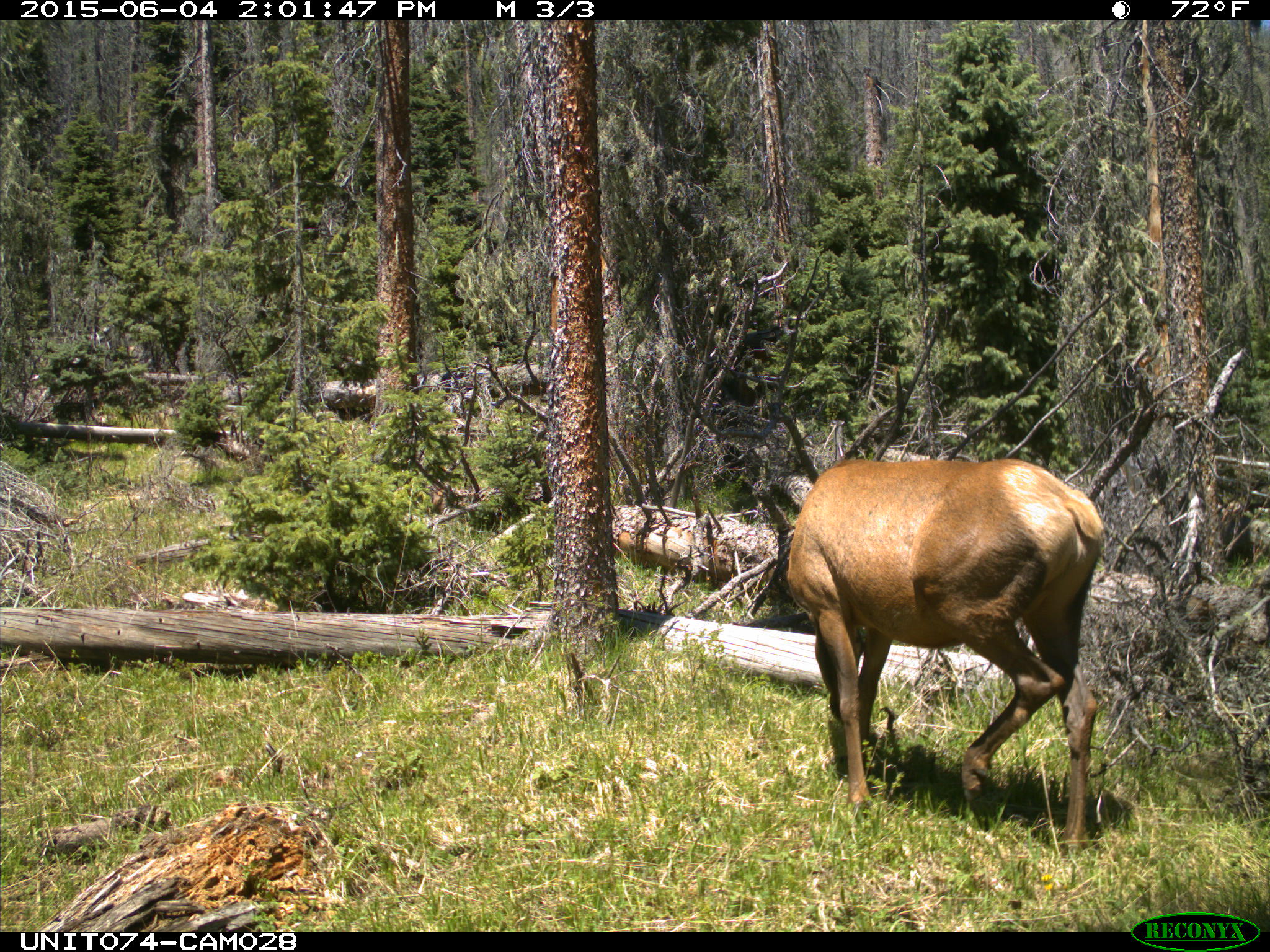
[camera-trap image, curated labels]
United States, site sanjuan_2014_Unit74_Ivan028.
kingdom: Animalia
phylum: Chordata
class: Mammalia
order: Artiodactyla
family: Cervidae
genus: Cervus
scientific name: Cervus elaphus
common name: red deer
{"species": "Cervus elaphus (red deer)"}